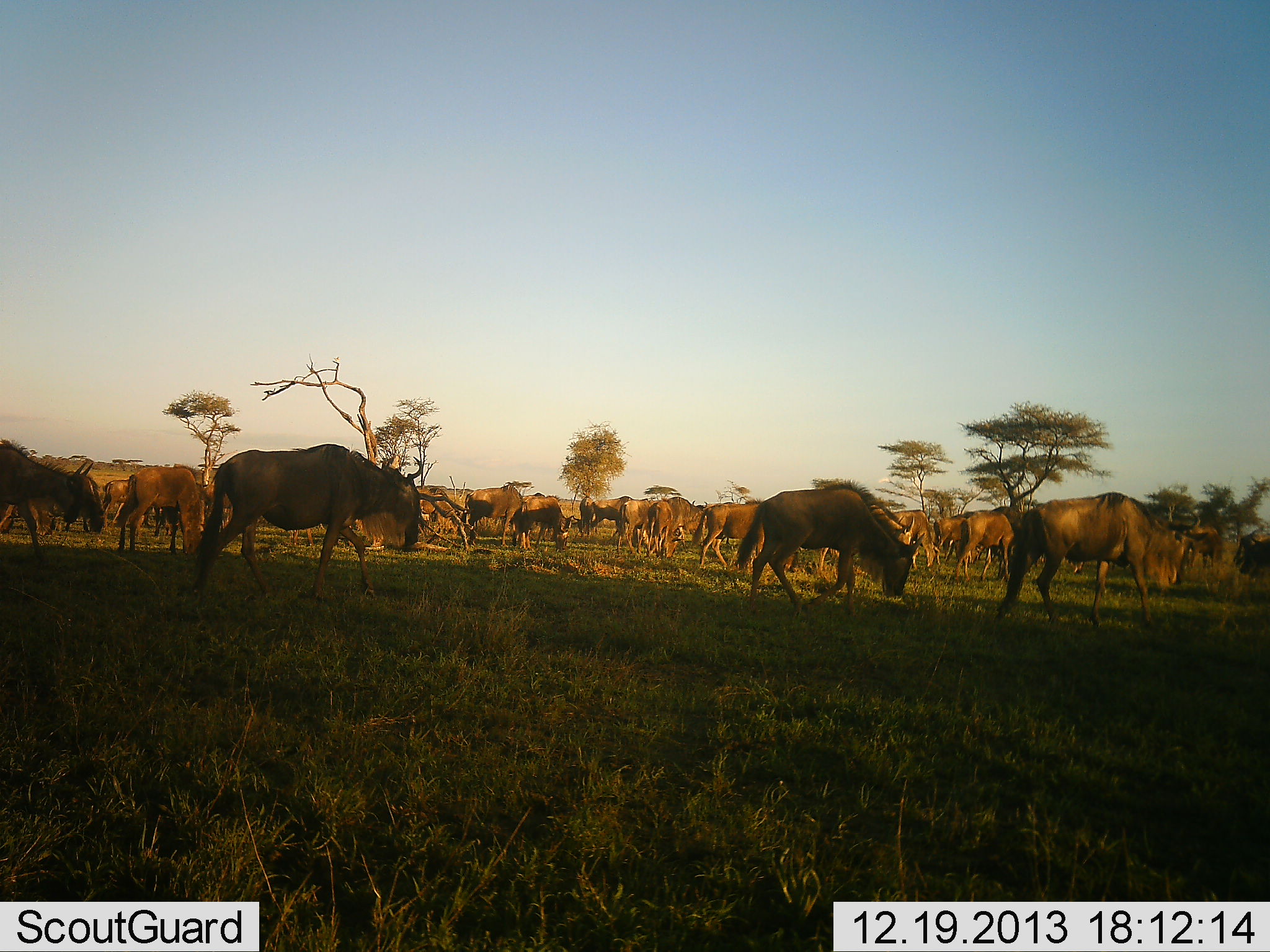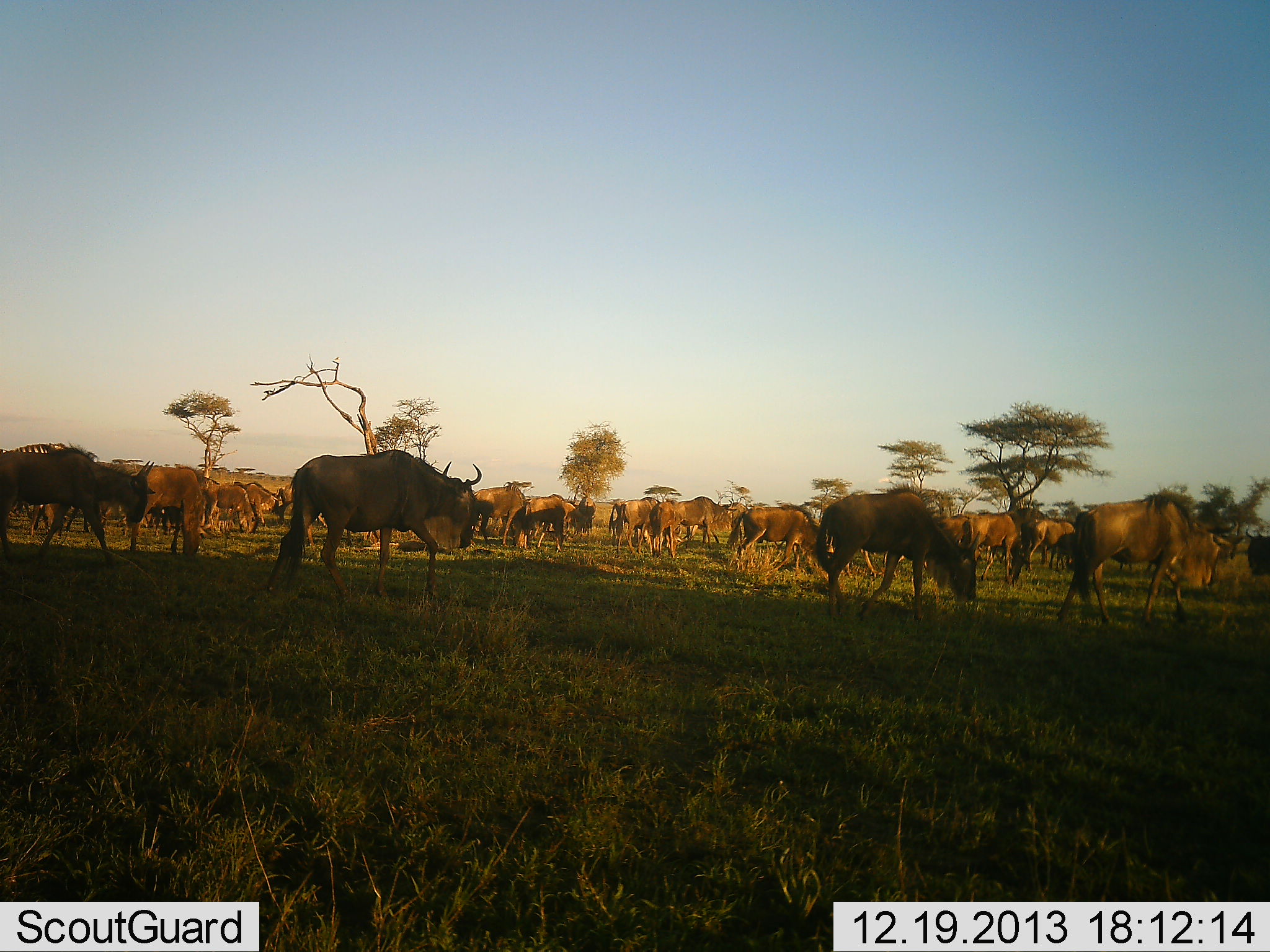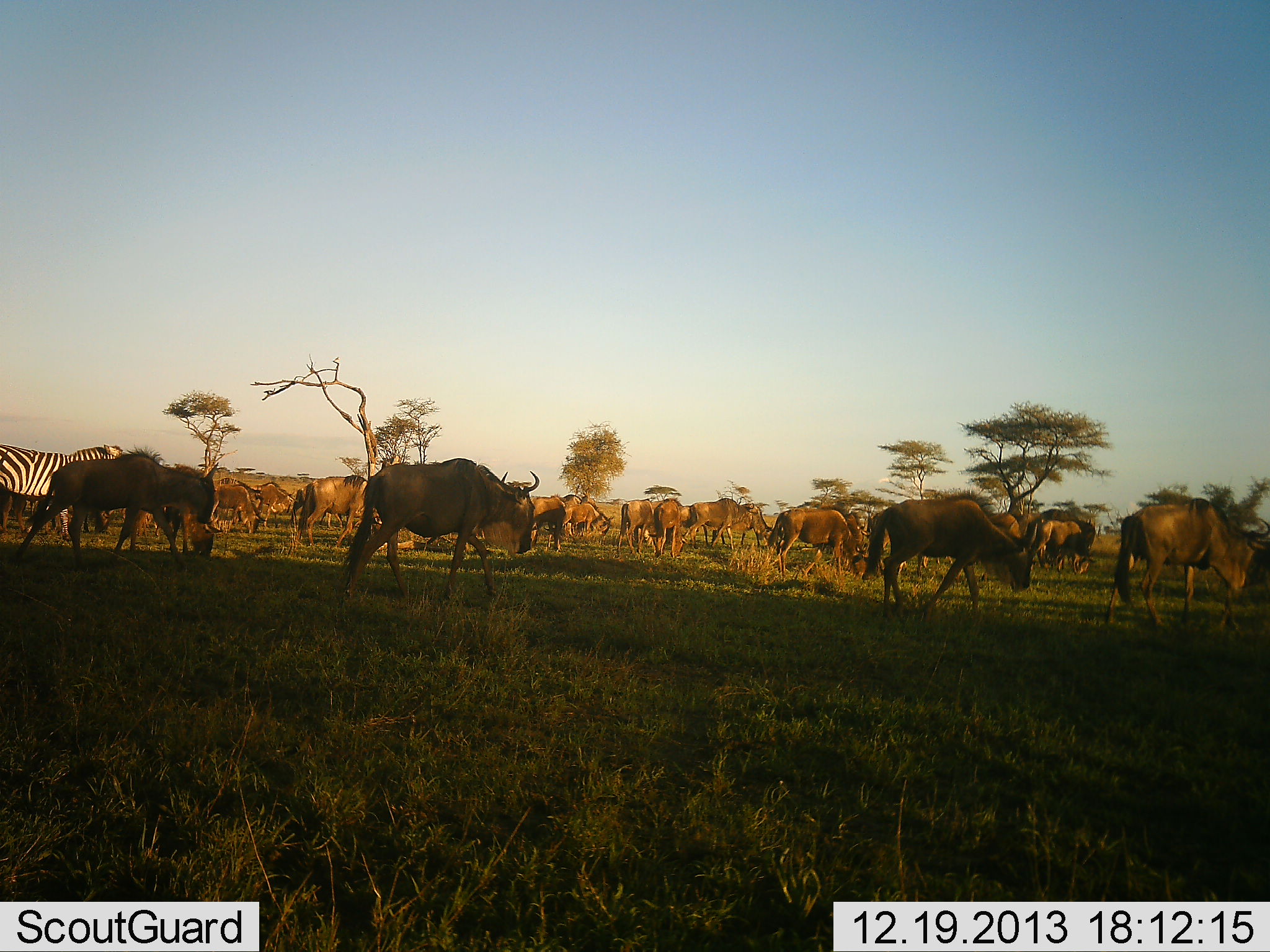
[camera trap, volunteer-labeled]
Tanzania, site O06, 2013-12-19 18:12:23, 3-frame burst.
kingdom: Animalia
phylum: Chordata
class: Mammalia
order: Artiodactyla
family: Bovidae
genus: Connochaetes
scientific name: Connochaetes taurinus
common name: blue wildebeest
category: wildebeest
Wildebeest (blue wildebeest) (Connochaetes taurinus), count 11-50. Behavior (volunteer vote fractions): standing 15%, resting 0%, moving 69%, interacting 0%. Young present (vote fraction): 0%. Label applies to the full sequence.